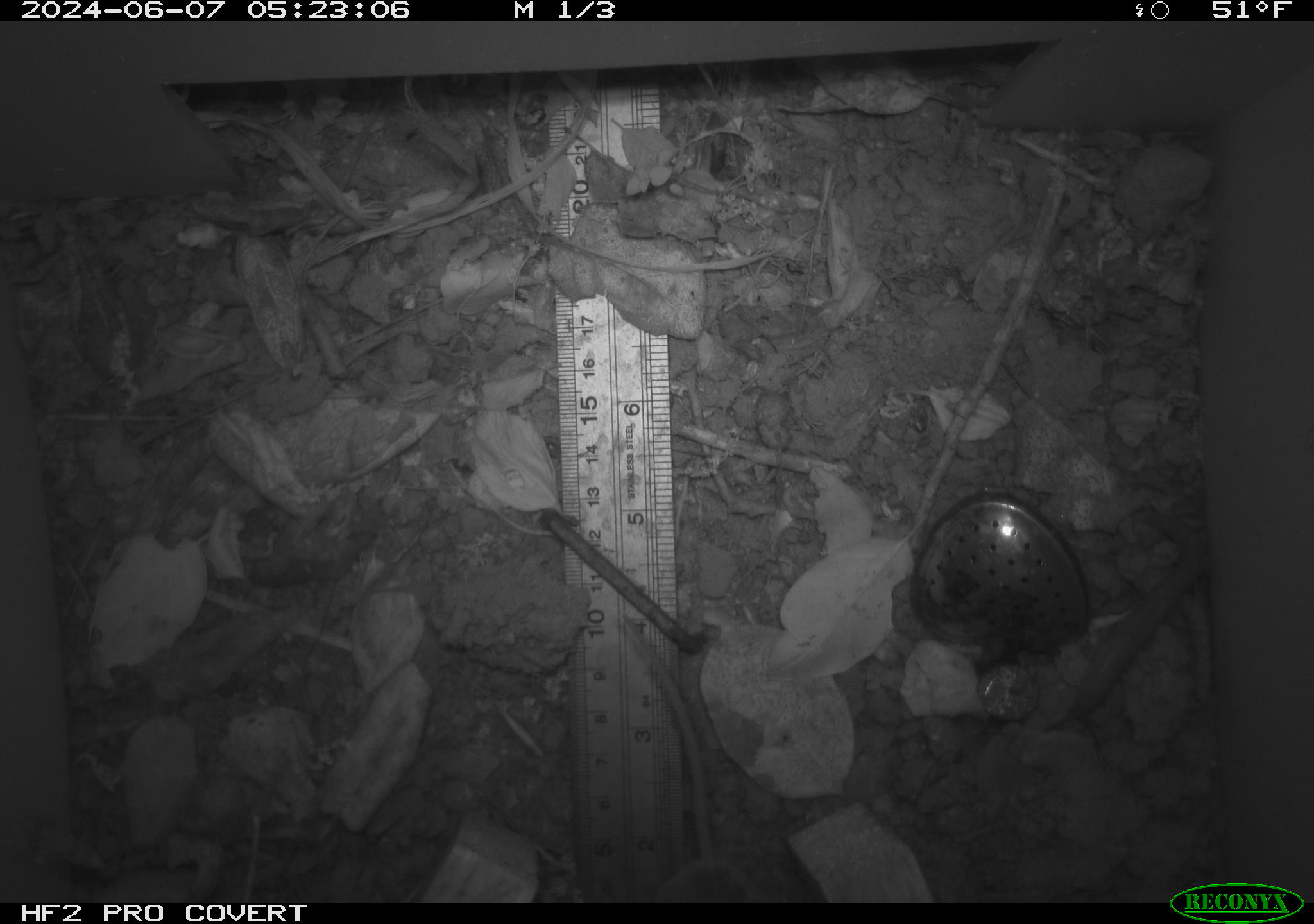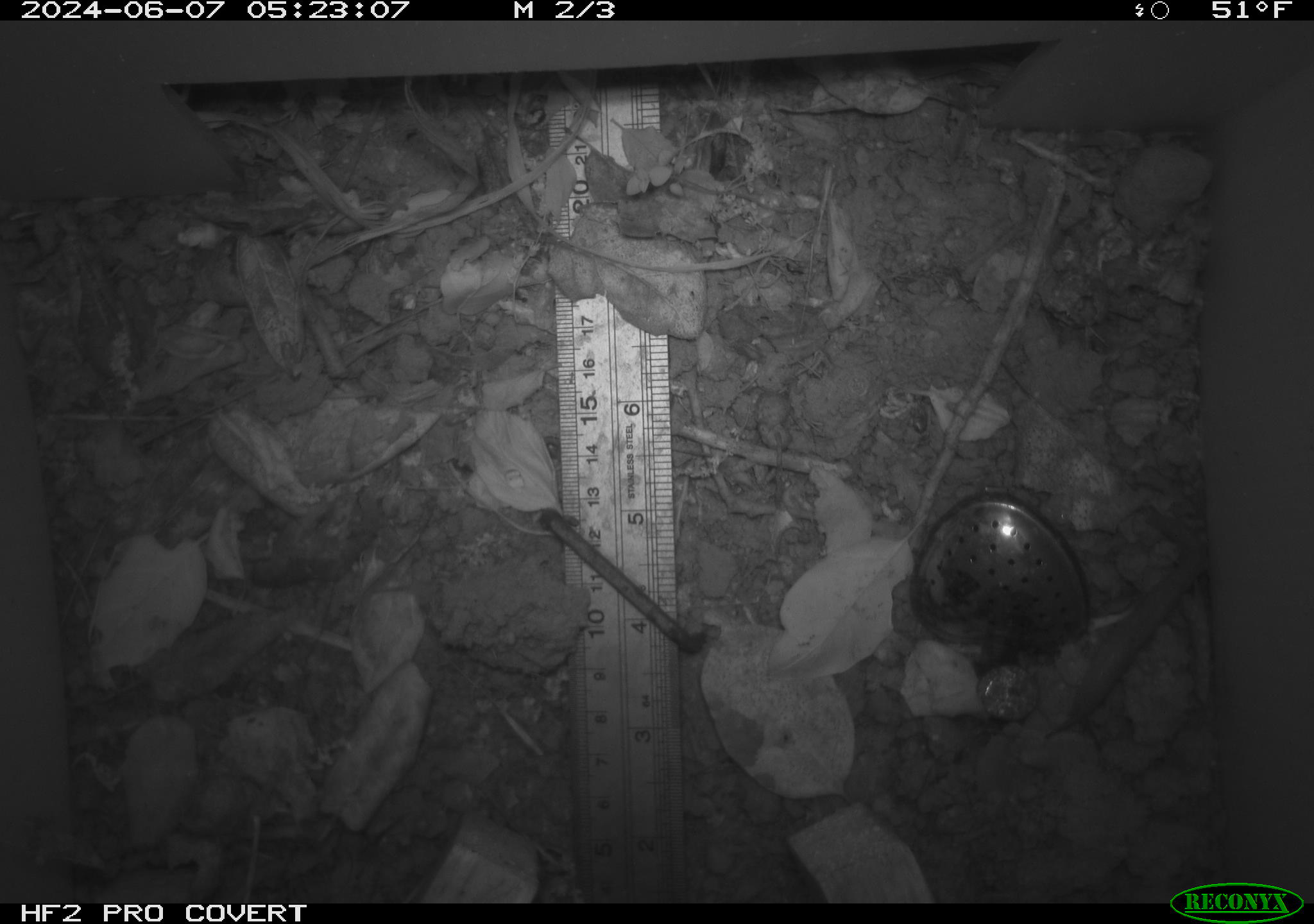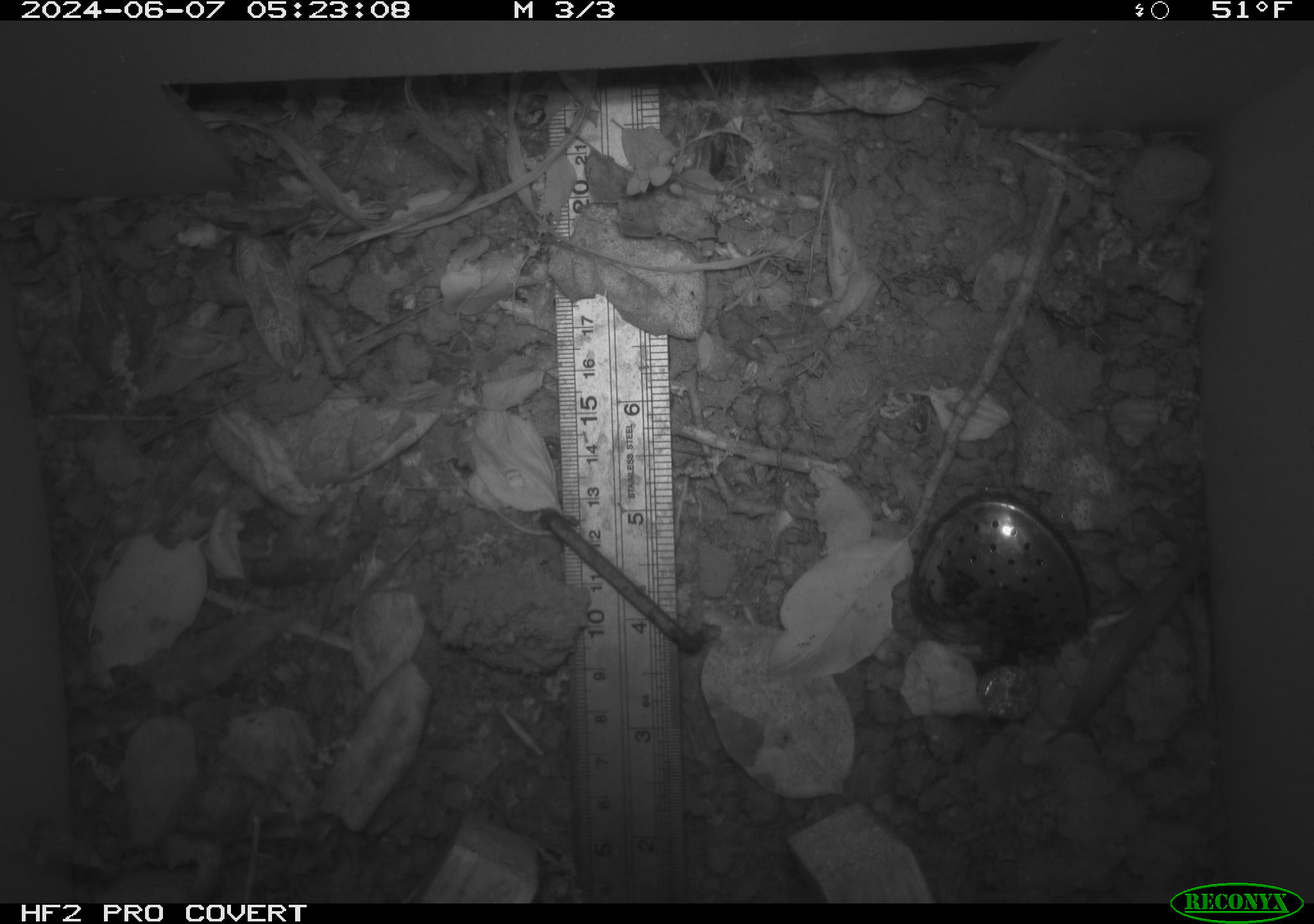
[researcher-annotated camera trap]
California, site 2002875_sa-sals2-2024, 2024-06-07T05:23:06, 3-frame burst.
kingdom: Animalia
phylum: Chordata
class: Mammalia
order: Rodentia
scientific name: Rodentia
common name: rodent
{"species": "rodent (Rodentia)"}